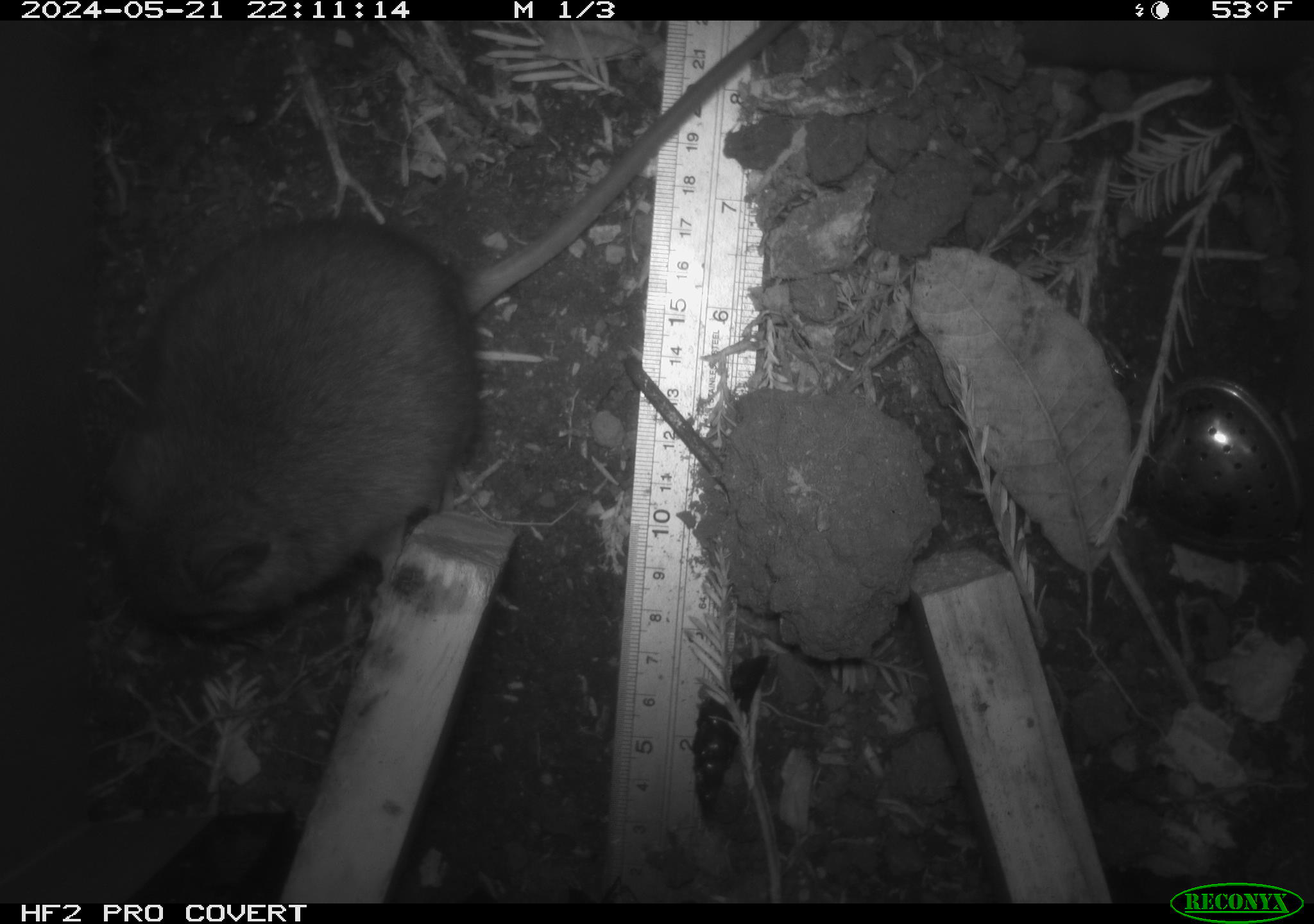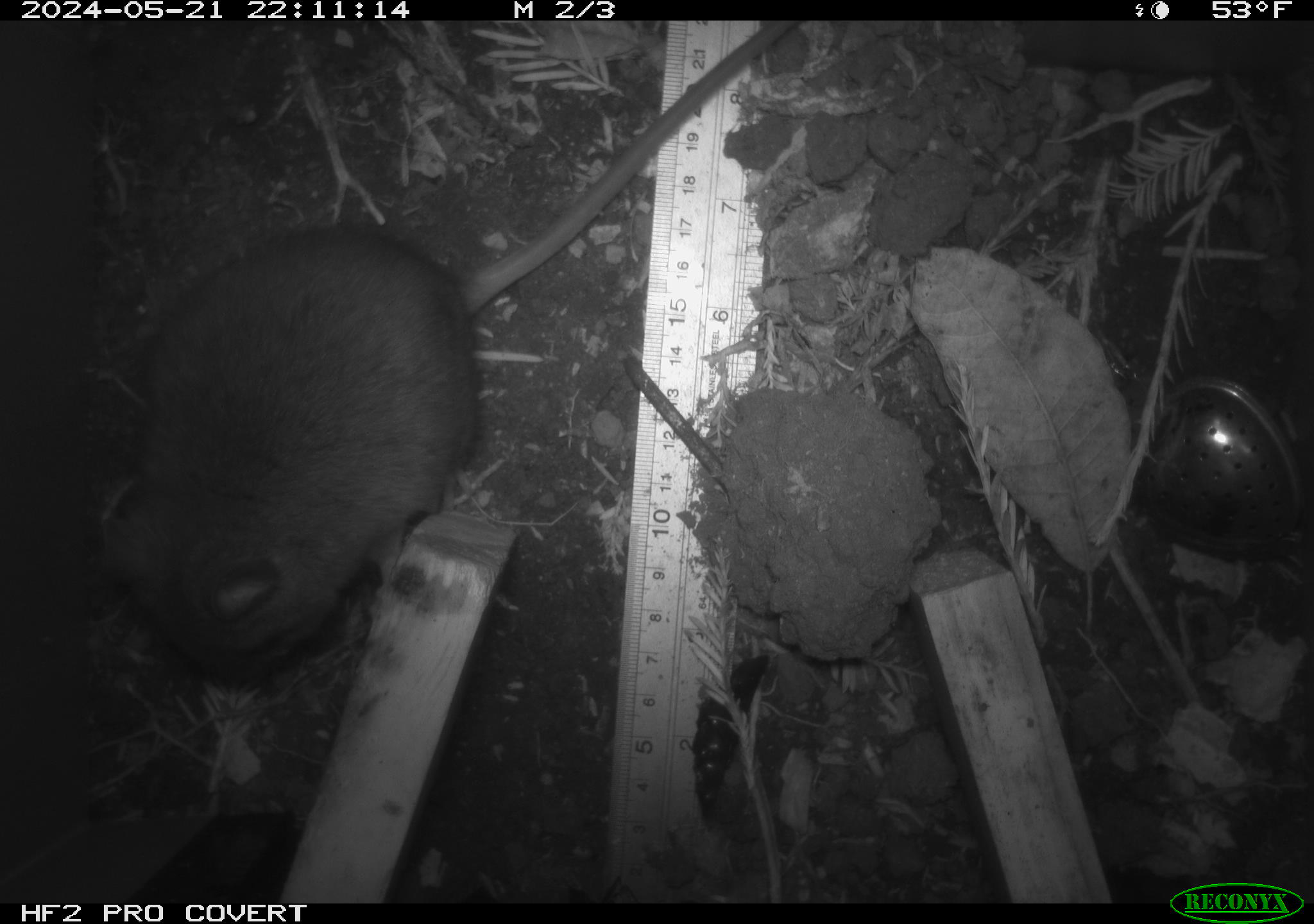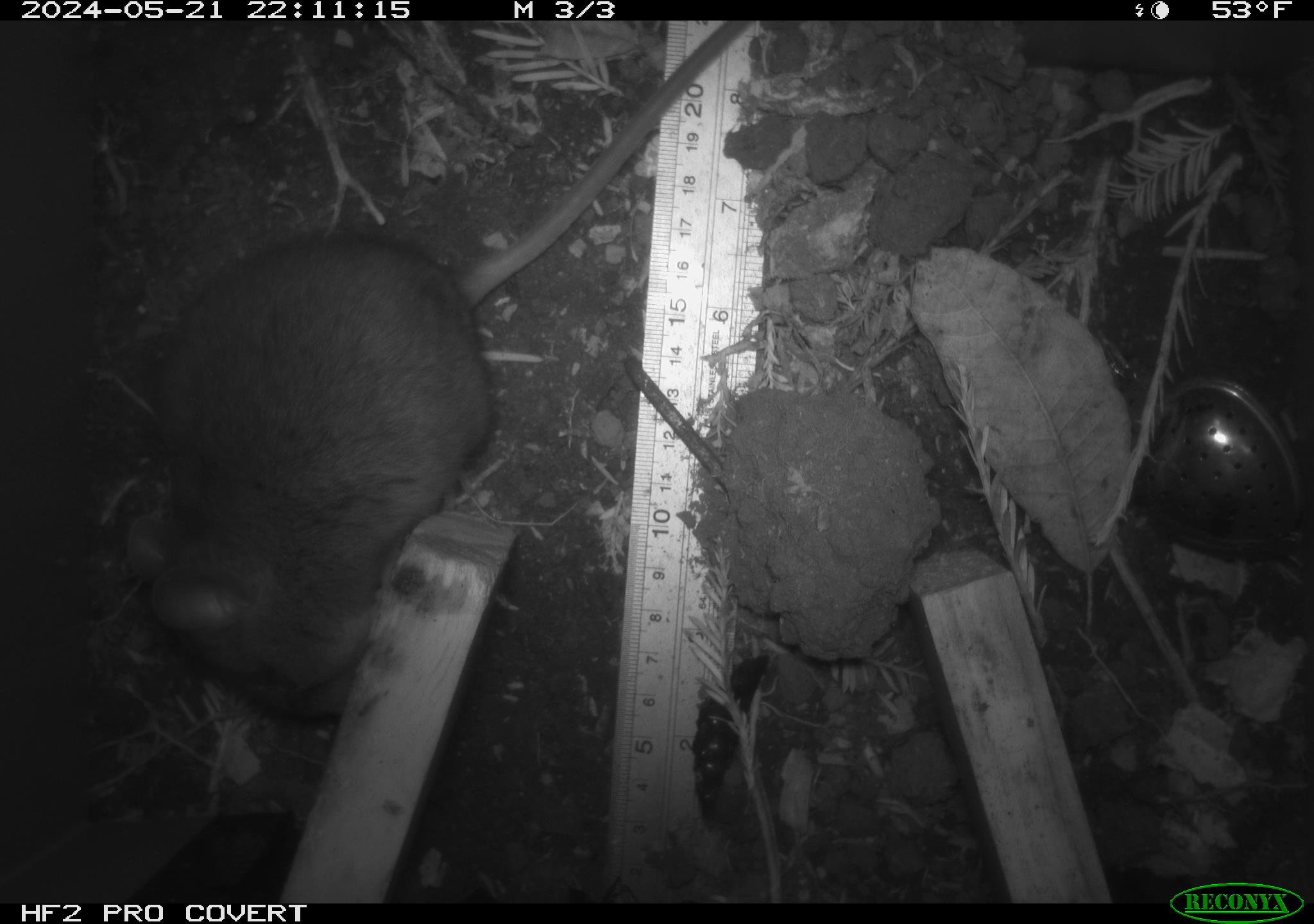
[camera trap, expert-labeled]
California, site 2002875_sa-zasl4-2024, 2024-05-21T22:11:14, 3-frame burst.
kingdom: Animalia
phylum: Chordata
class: Mammalia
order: Rodentia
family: Cricetidae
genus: Neotoma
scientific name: Neotoma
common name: pack rat or woodrat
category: neotoma species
Neotoma species (pack rat or woodrat) (Neotoma).